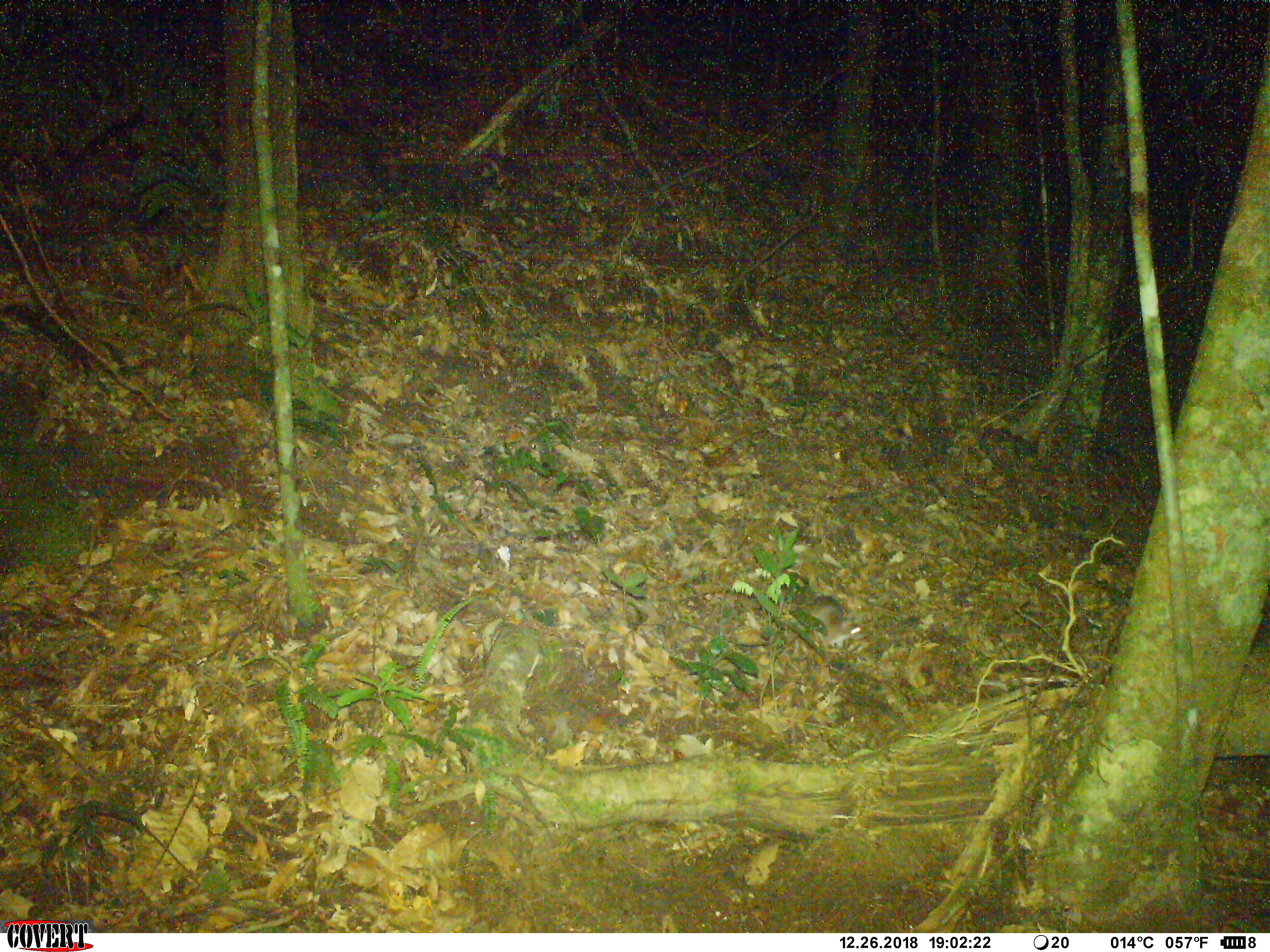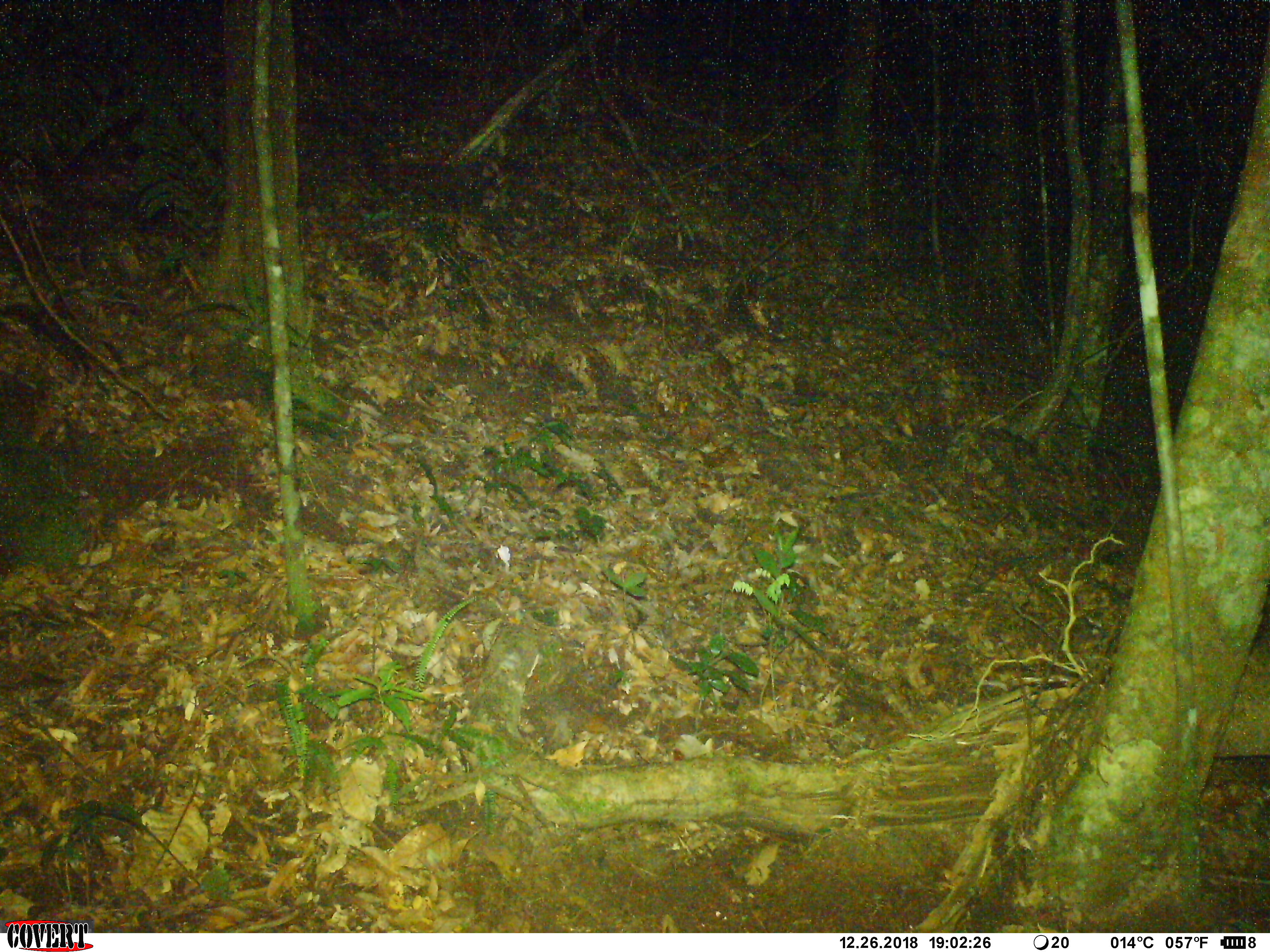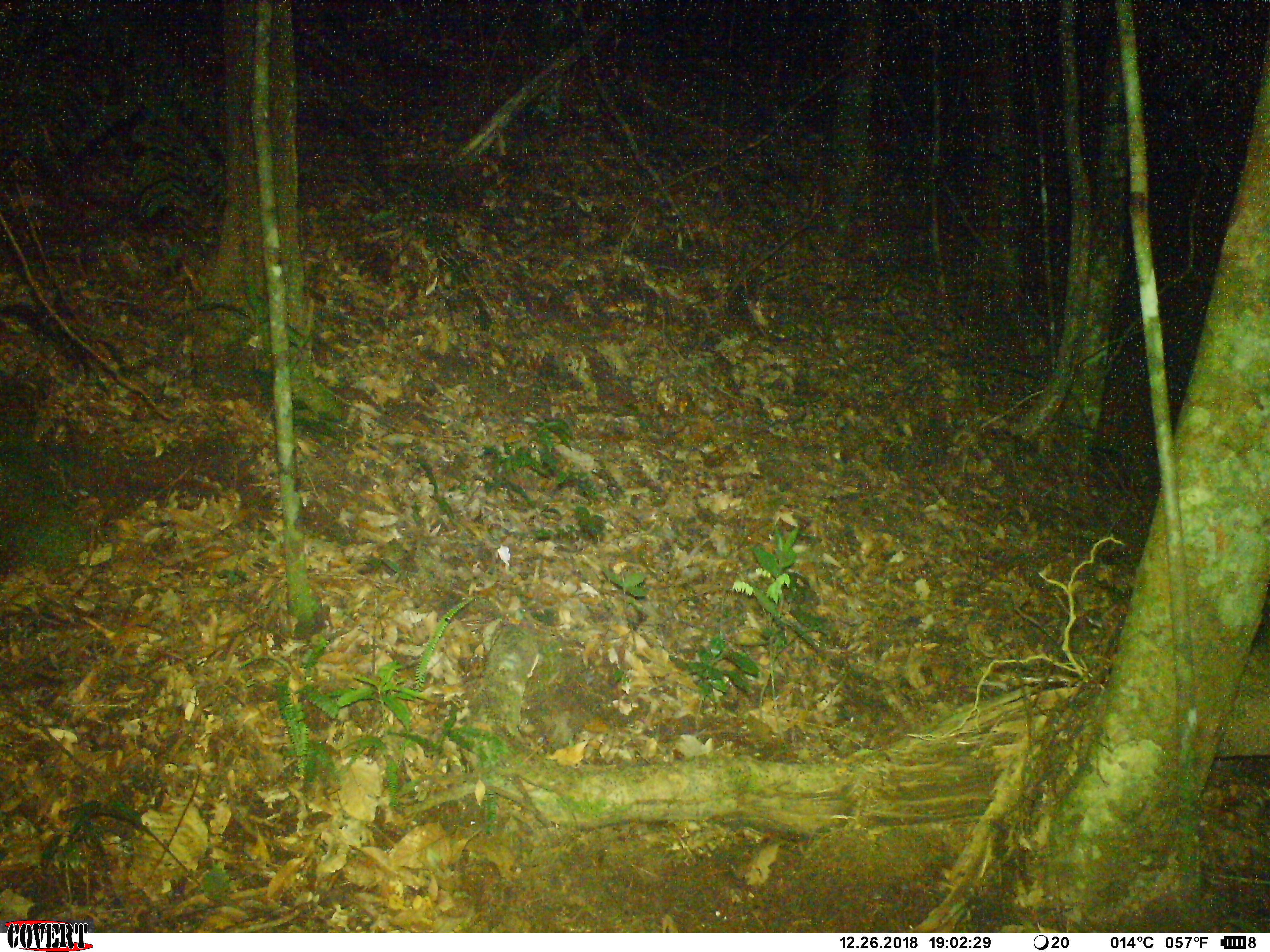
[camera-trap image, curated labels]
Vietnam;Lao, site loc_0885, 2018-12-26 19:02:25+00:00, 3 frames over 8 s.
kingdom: Animalia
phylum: Chordata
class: Mammalia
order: Rodentia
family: Muridae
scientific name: Muridae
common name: old-world mice and rats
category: unidentified murid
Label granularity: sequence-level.